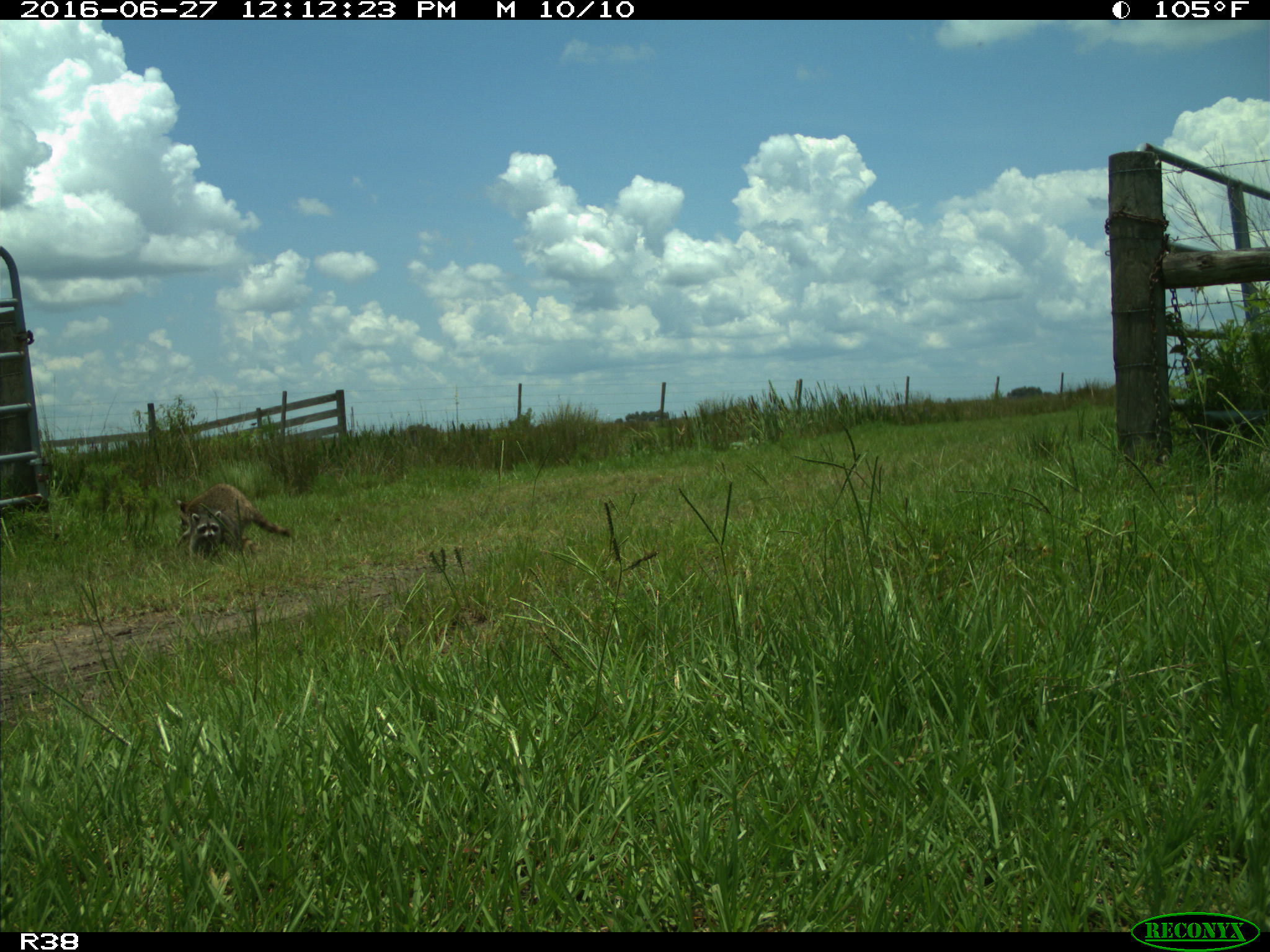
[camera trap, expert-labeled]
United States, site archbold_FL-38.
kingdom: Animalia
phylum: Chordata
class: Mammalia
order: Carnivora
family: Procyonidae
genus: Procyon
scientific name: Procyon lotor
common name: common raccoon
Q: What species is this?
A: Procyon lotor (common raccoon).